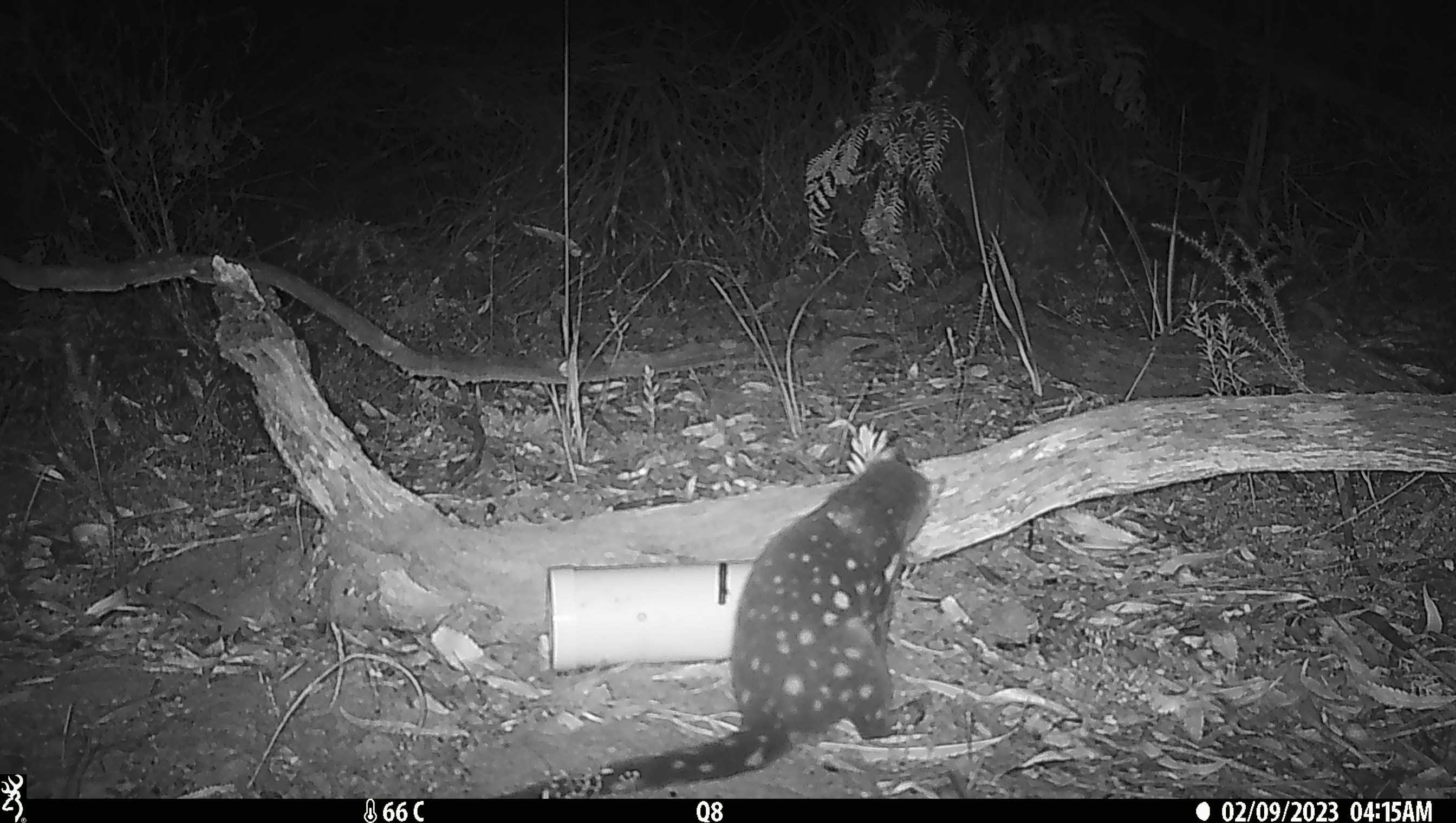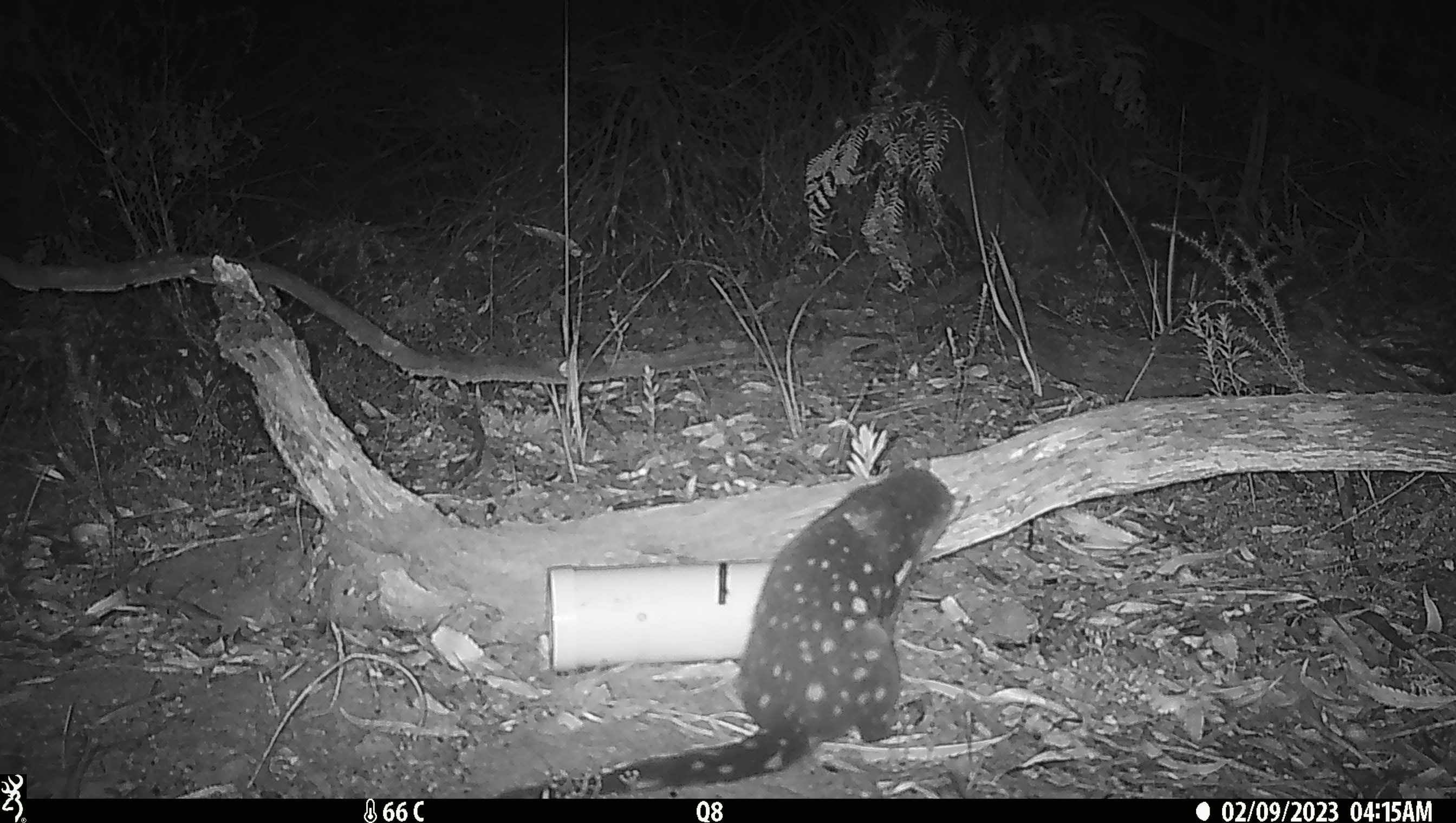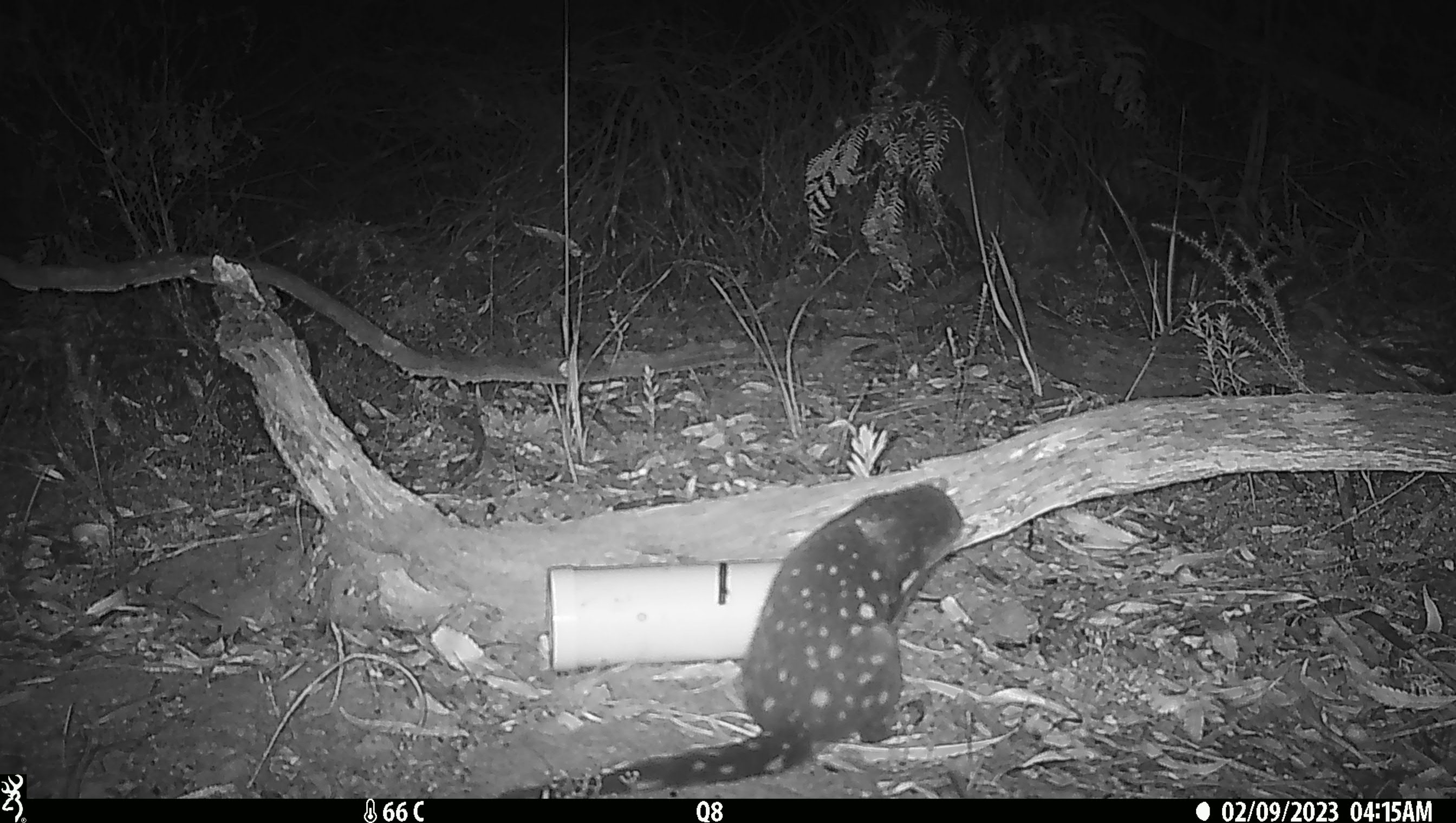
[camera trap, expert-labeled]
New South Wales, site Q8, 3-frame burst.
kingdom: Animalia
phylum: Chordata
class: Mammalia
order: Dasyuromorphia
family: Dasyuridae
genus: Dasyurus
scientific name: Dasyurus maculatus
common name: spotted-tailed quoll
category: quoll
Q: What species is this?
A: Quoll (spotted-tailed quoll) (Dasyurus maculatus).